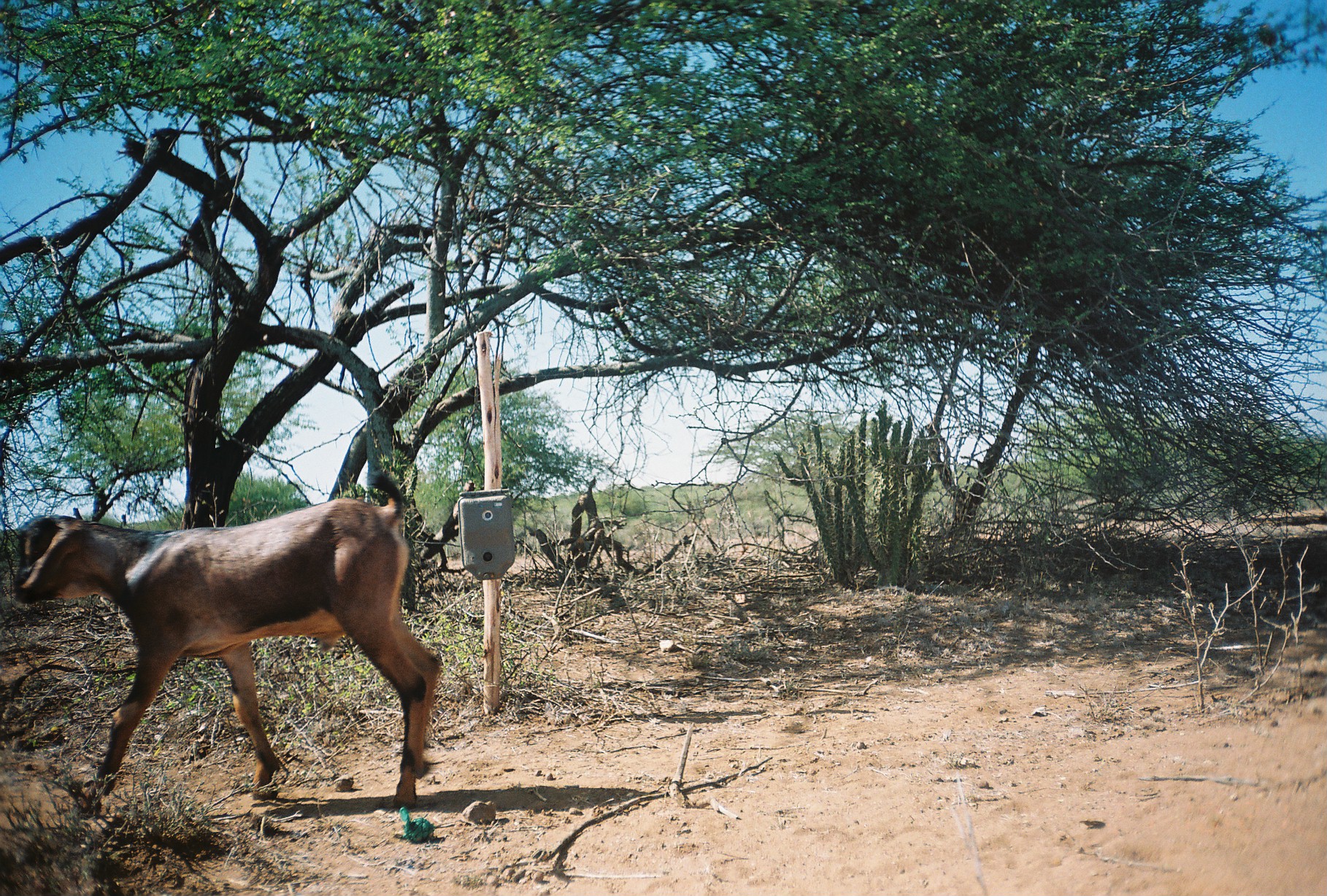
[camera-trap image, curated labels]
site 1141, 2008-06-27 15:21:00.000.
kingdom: Animalia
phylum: Chordata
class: Mammalia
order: Artiodactyla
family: Bovidae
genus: Capra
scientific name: Capra aegagrus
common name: wild goat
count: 1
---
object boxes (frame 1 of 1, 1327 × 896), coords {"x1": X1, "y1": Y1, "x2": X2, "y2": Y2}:
capra aegagrus: {"x1": 13, "y1": 471, "x2": 439, "y2": 815}